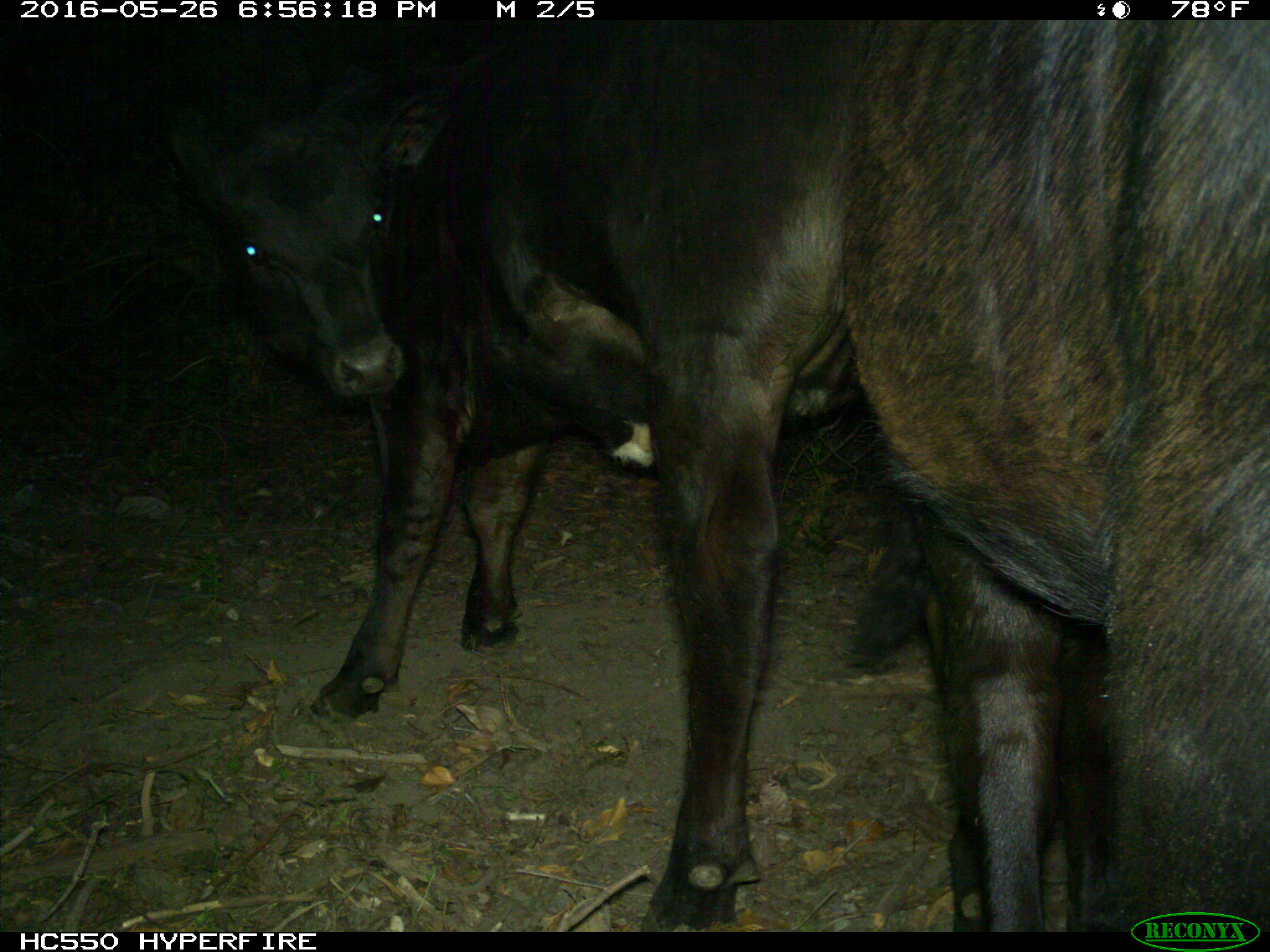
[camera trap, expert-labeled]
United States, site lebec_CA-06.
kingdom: Animalia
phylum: Chordata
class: Mammalia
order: Artiodactyla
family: Bovidae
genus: Bos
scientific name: Bos taurus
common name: domestic cow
Bos taurus (domestic cow).